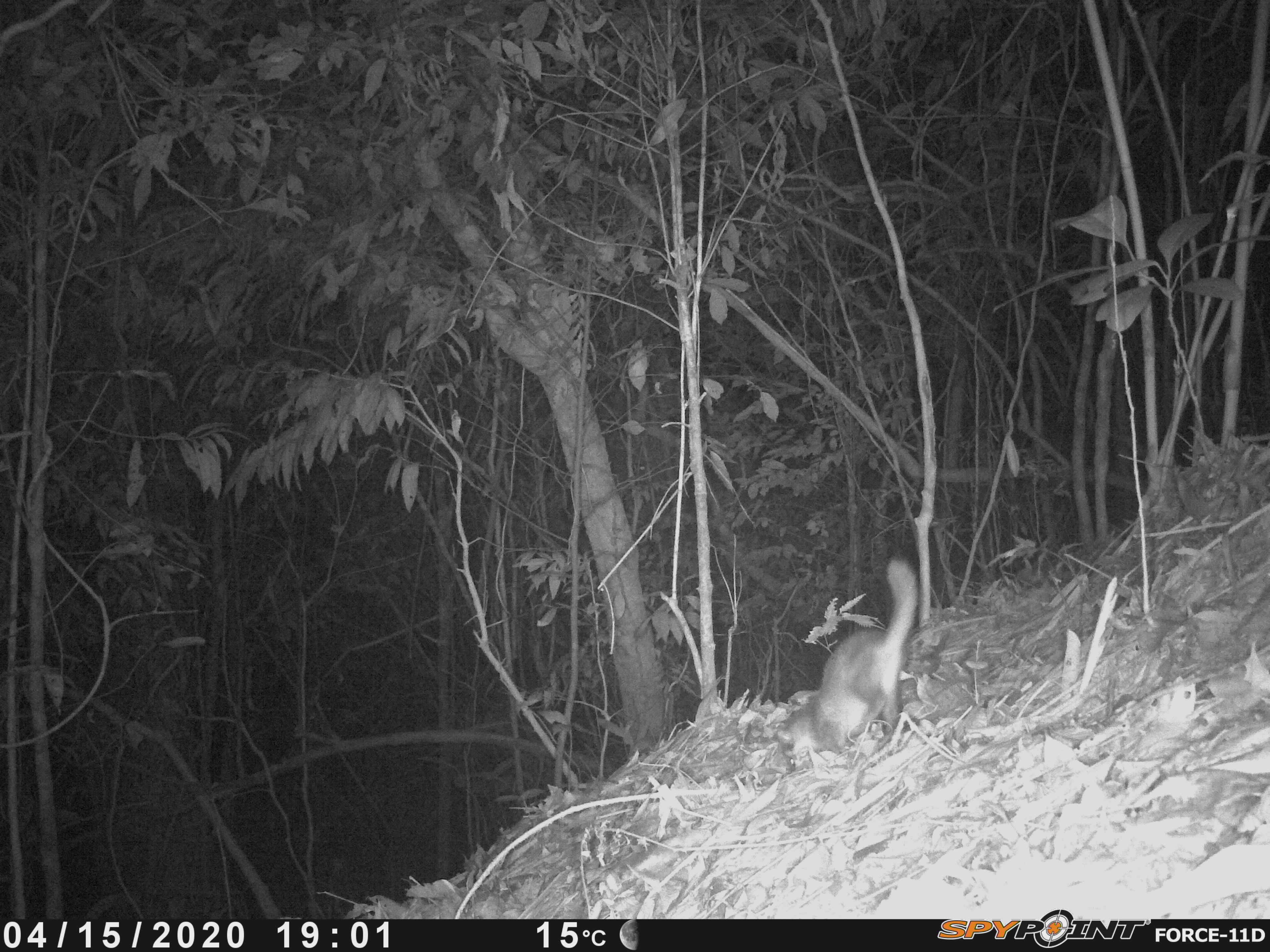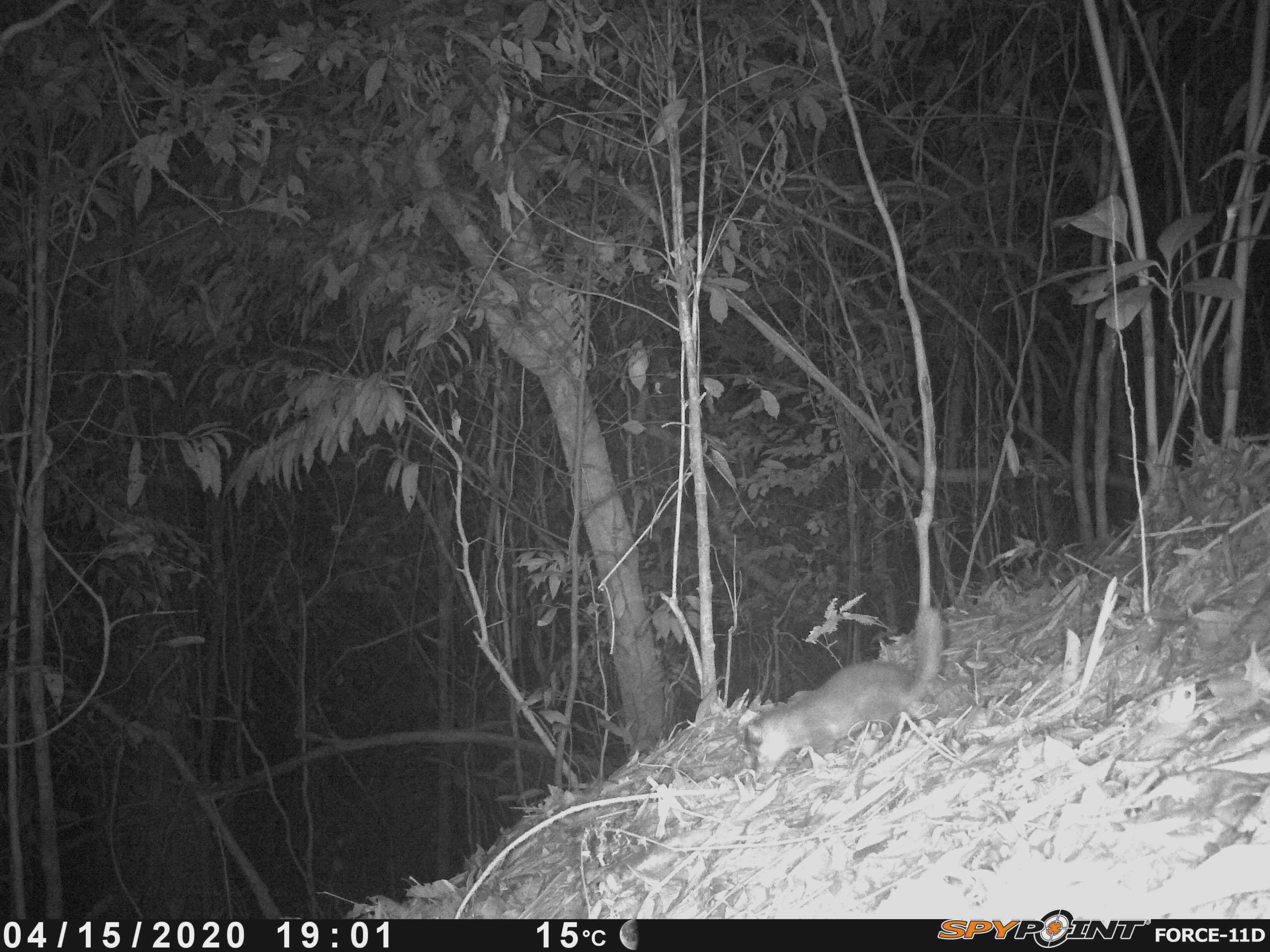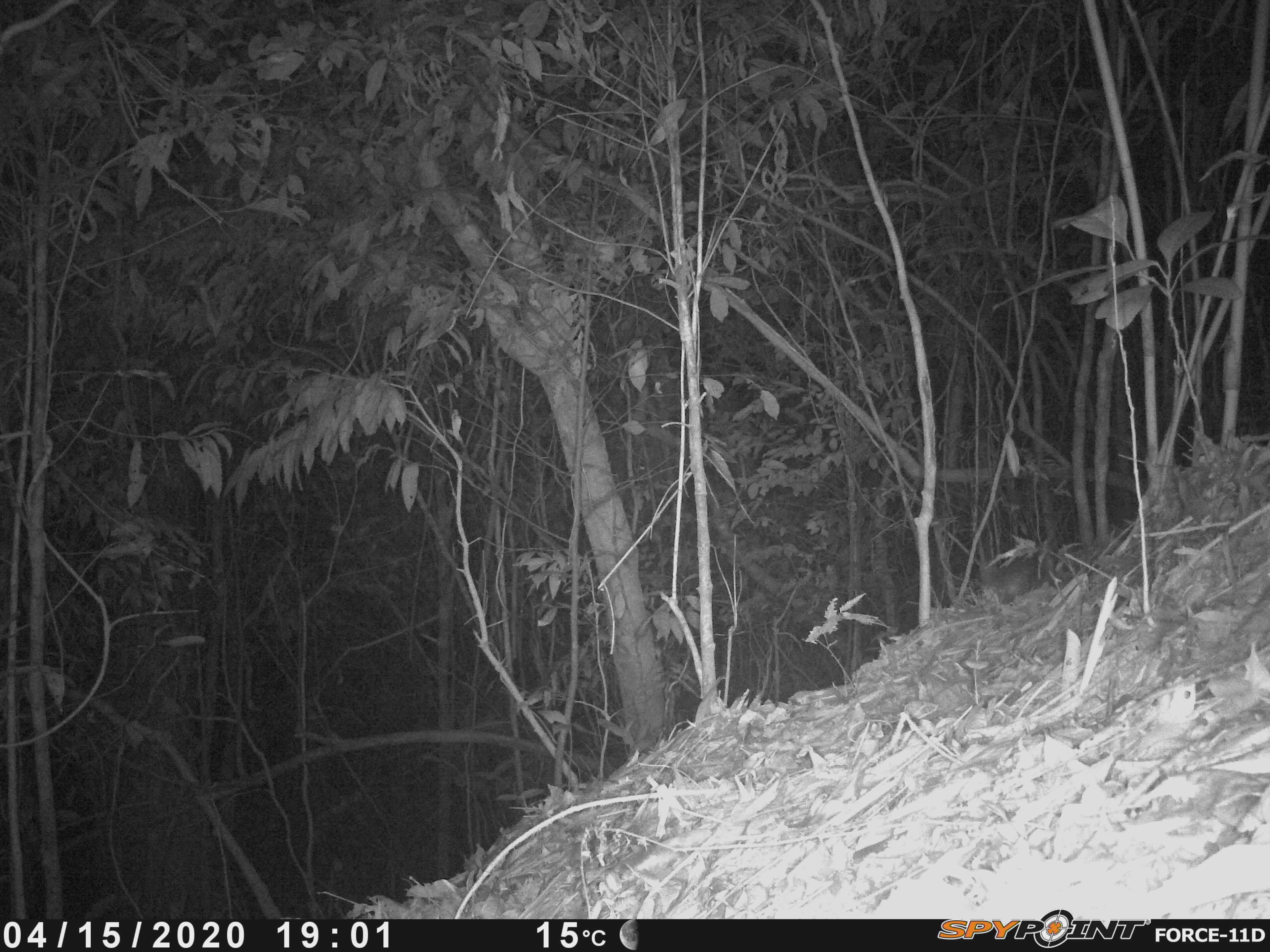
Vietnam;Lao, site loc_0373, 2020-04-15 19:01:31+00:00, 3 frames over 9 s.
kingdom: Animalia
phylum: Chordata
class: Mammalia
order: Carnivora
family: Mustelidae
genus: Melogale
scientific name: Melogale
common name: ferret badger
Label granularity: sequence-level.